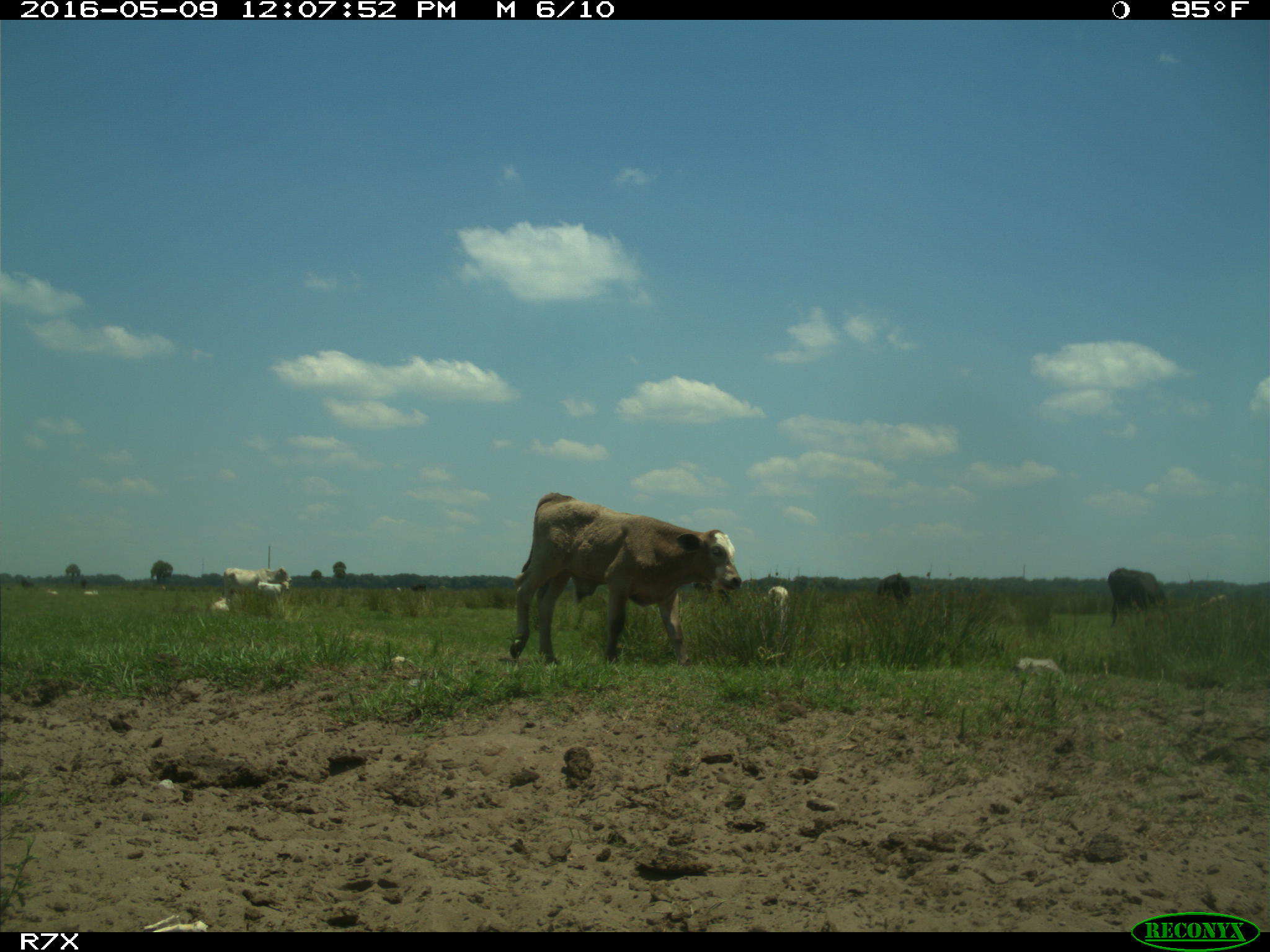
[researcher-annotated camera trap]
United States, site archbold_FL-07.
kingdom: Animalia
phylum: Chordata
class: Mammalia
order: Artiodactyla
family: Bovidae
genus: Bos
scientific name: Bos taurus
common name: domestic cow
Bos taurus (domestic cow).